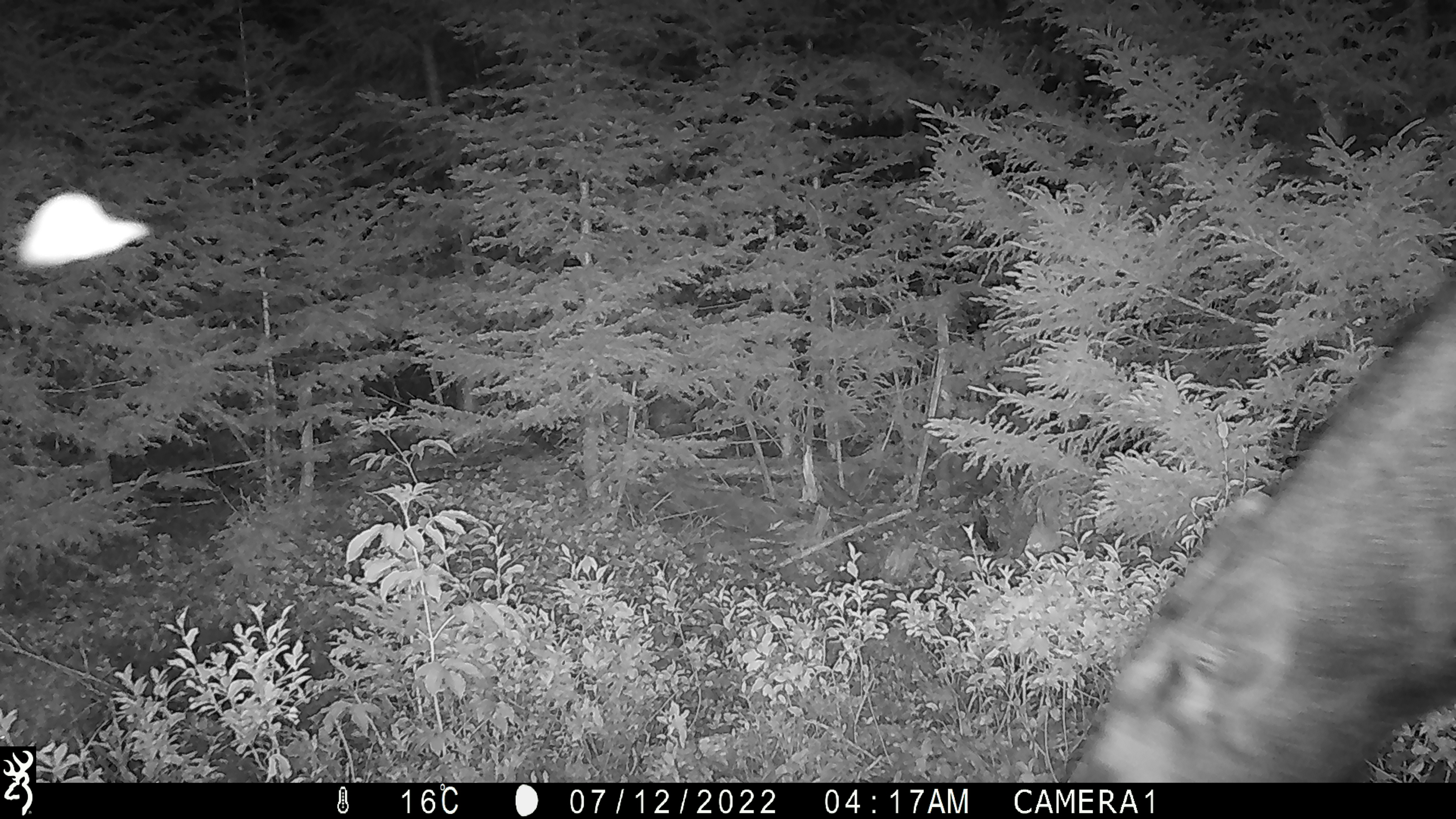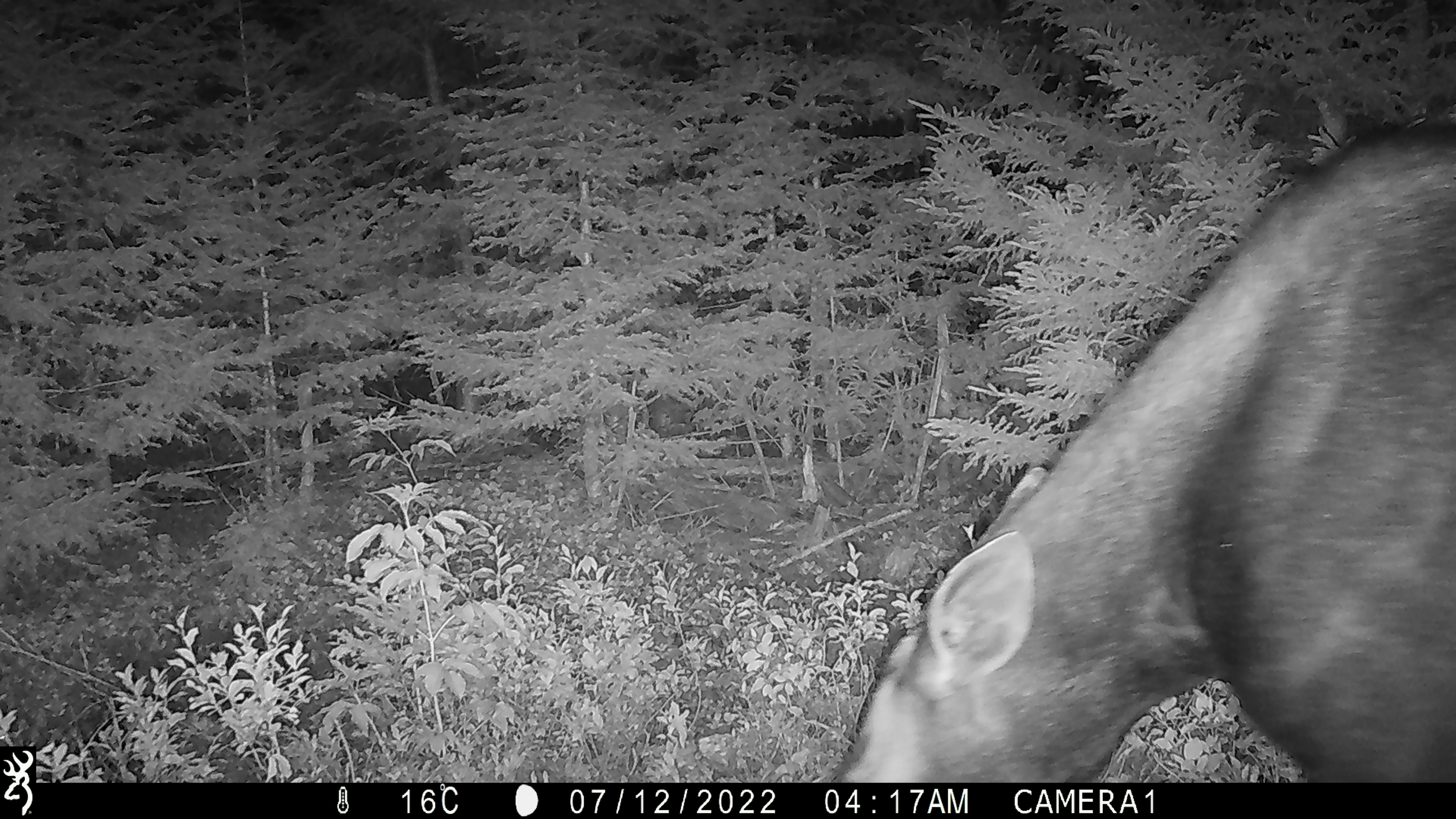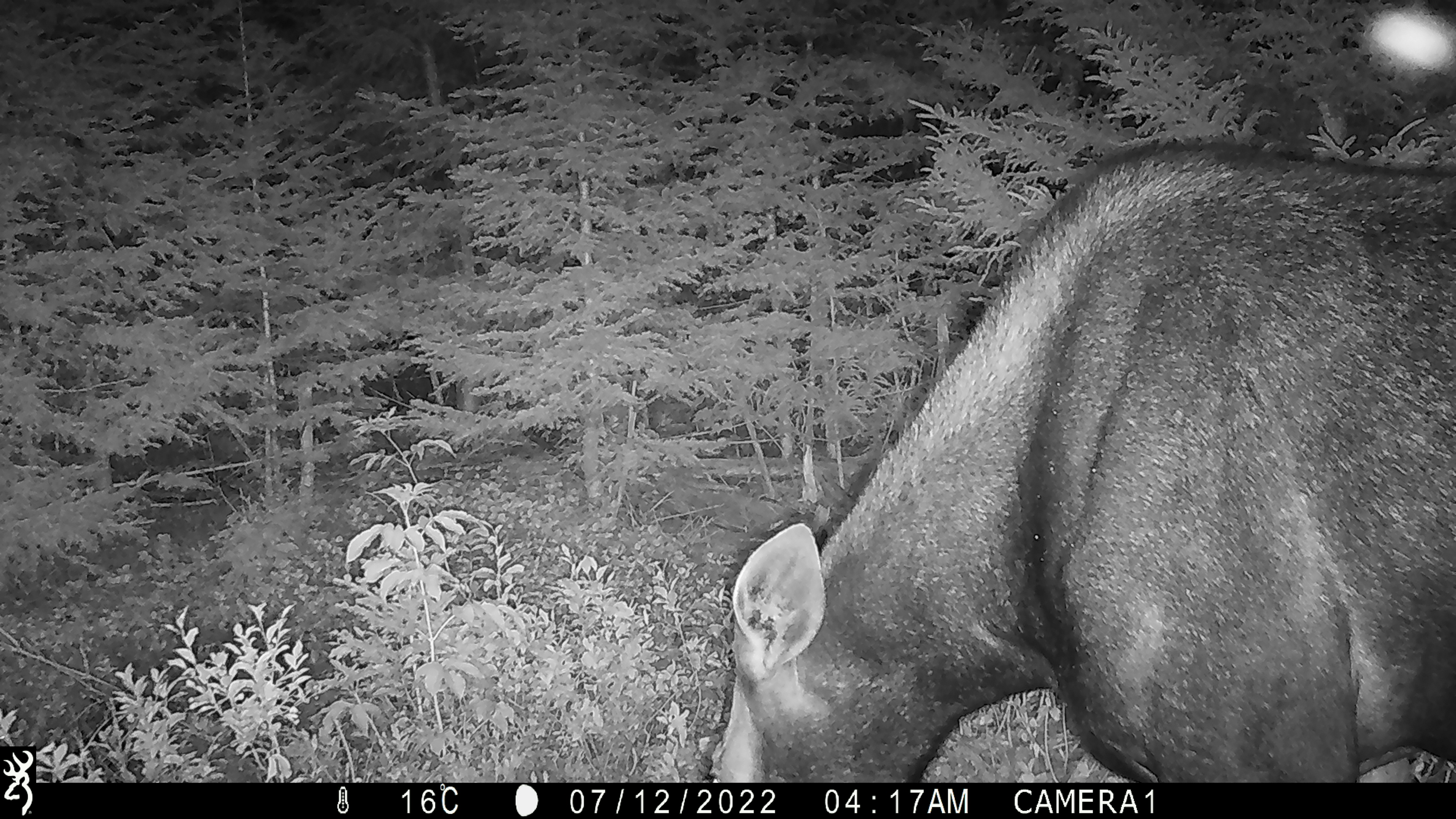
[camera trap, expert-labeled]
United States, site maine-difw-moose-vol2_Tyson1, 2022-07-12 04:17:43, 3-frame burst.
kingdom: Animalia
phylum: Chordata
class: Mammalia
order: Artiodactyla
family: Cervidae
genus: Alces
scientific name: Alces alces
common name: moose